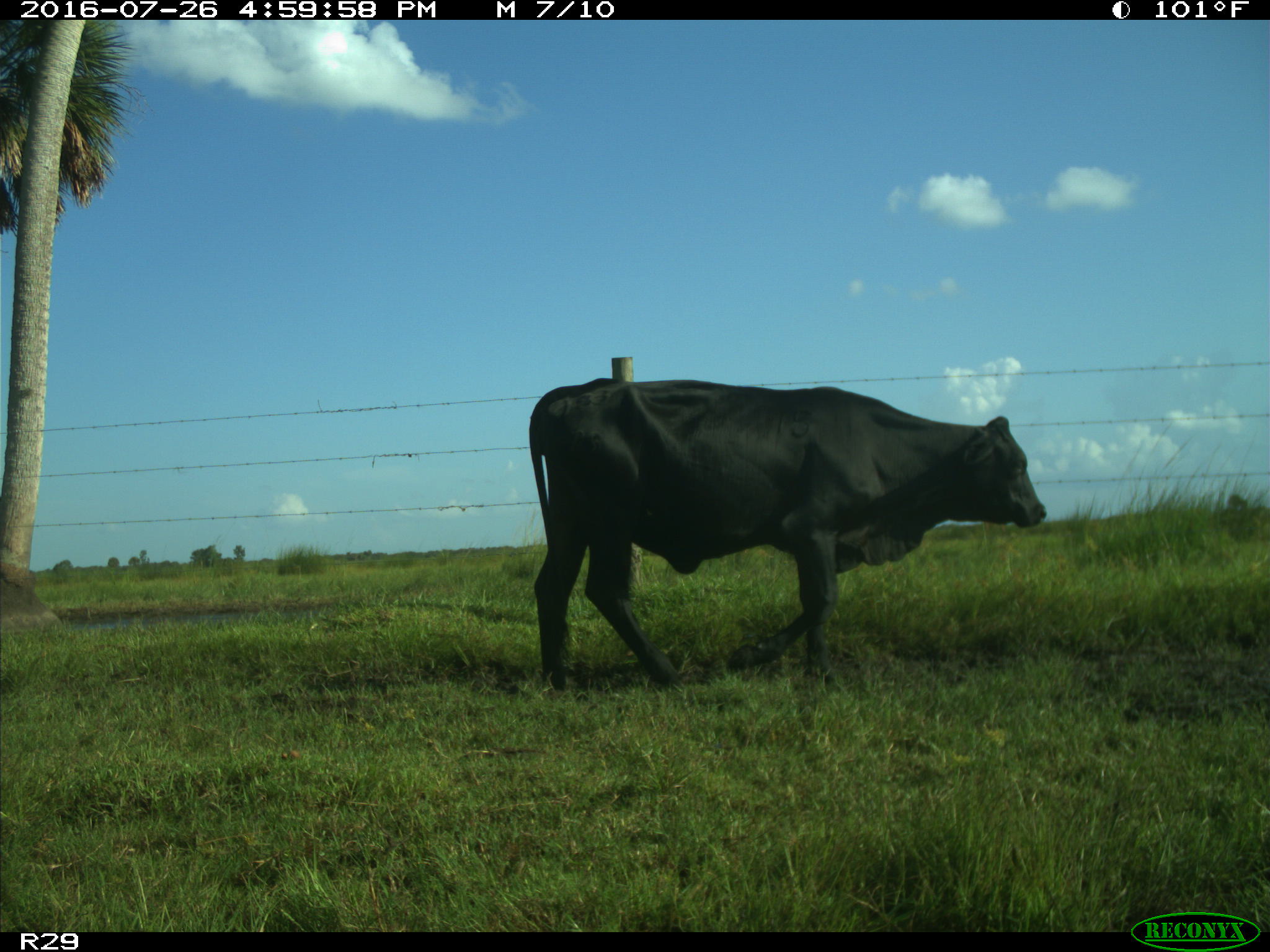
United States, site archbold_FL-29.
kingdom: Animalia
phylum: Chordata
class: Mammalia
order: Artiodactyla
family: Bovidae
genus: Bos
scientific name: Bos taurus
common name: domestic cow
Bos taurus (domestic cow).